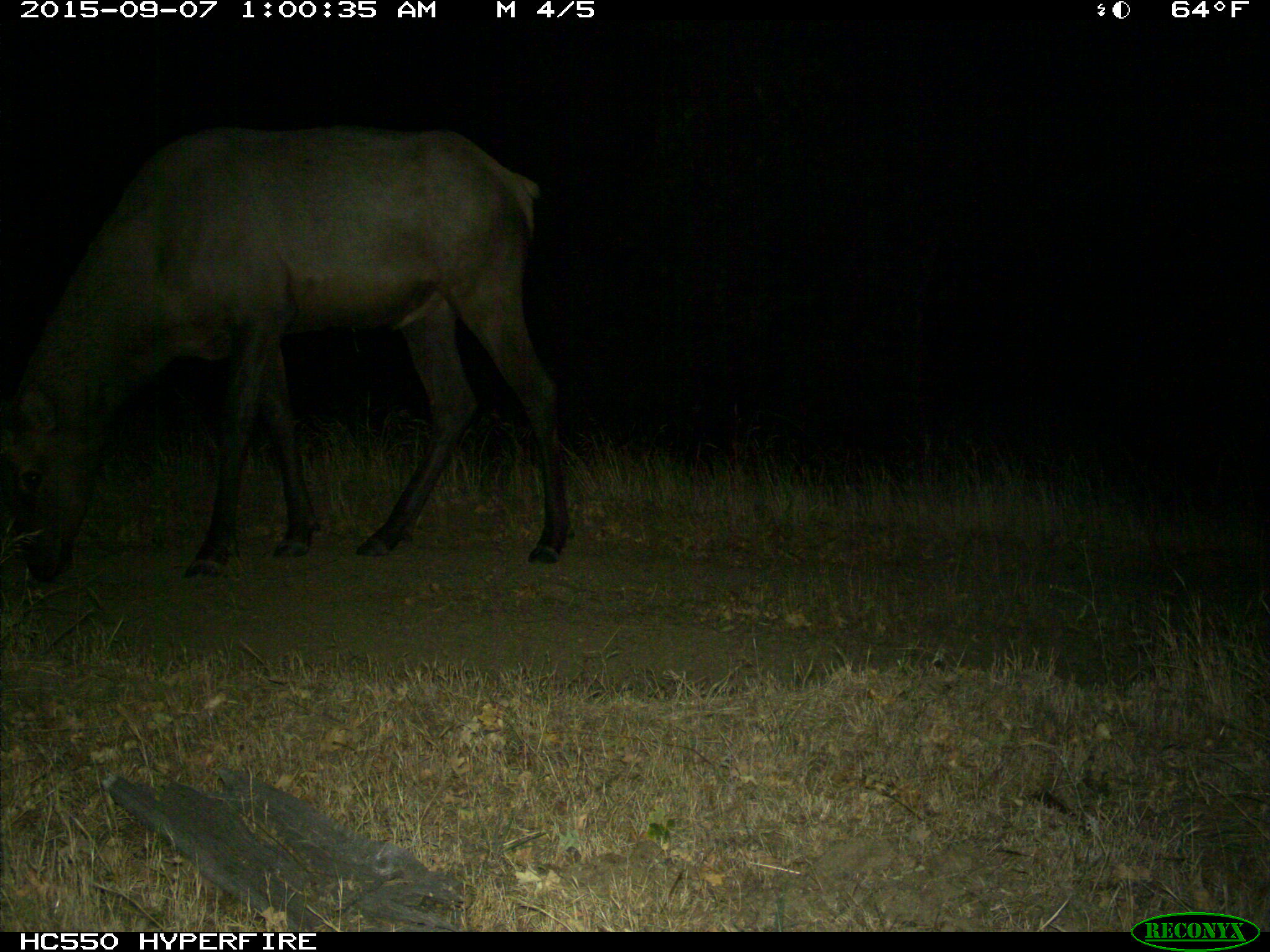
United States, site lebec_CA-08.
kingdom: Animalia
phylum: Chordata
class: Mammalia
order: Artiodactyla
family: Cervidae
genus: Cervus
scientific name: Cervus canadensis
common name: elk